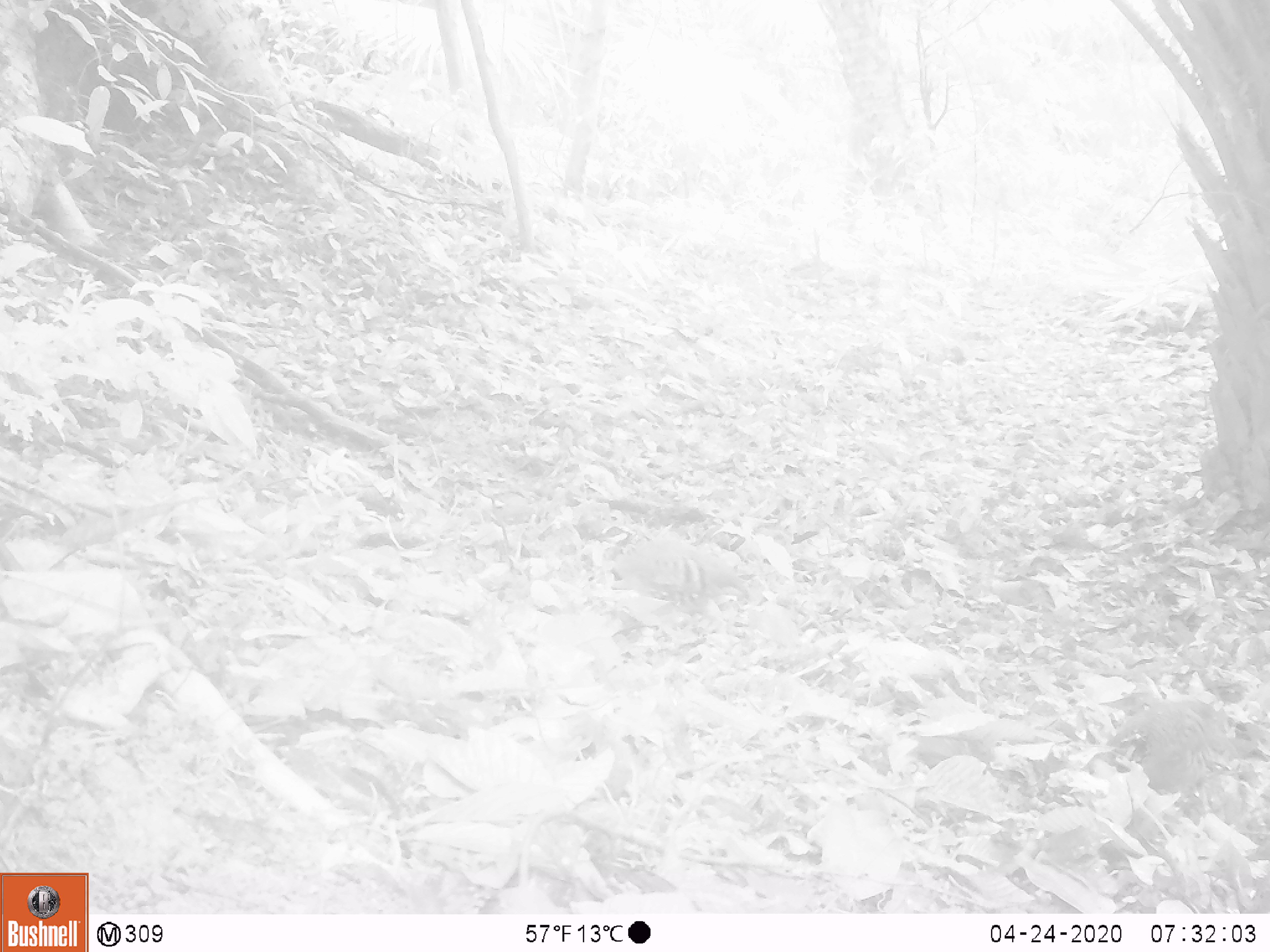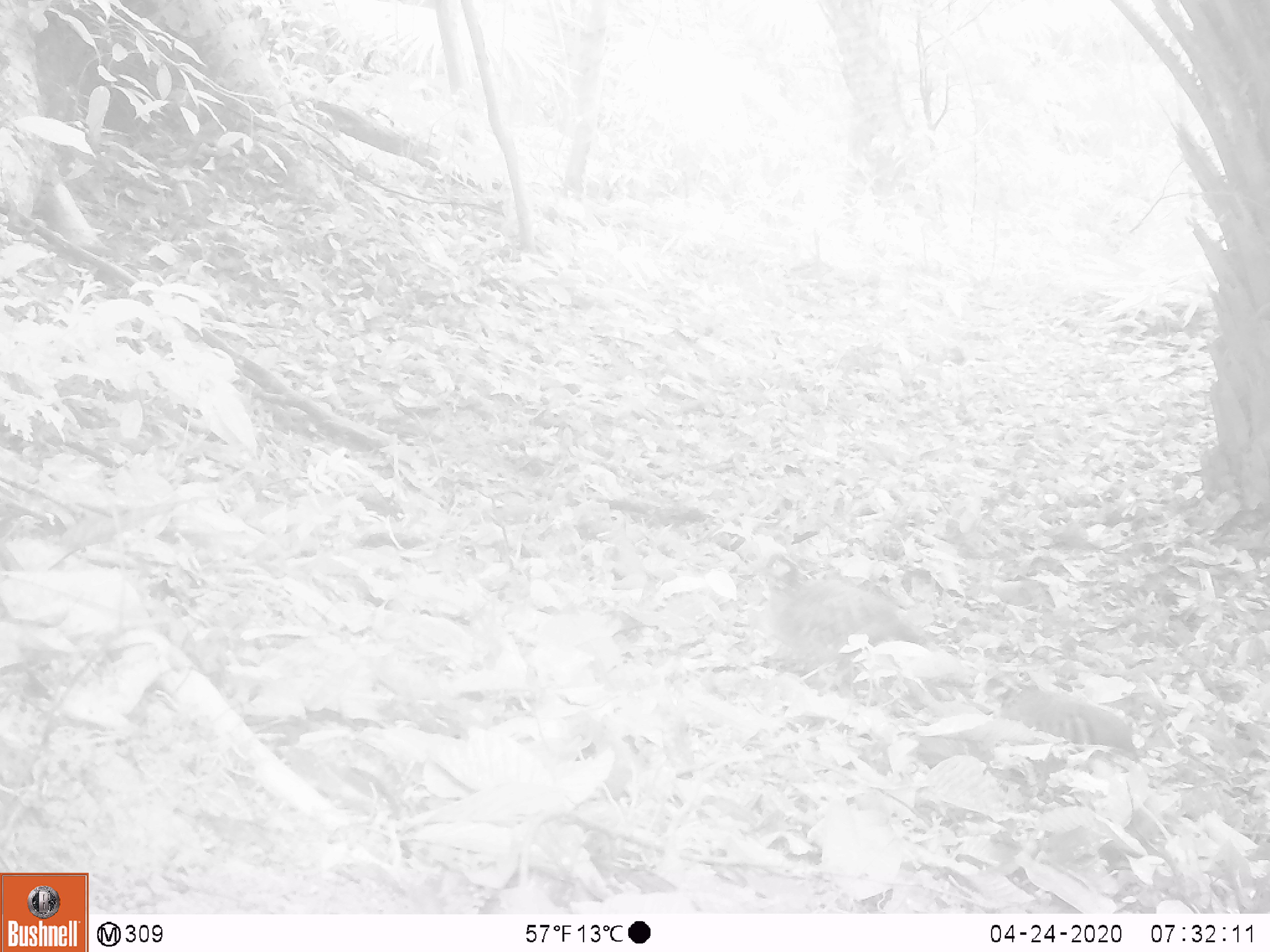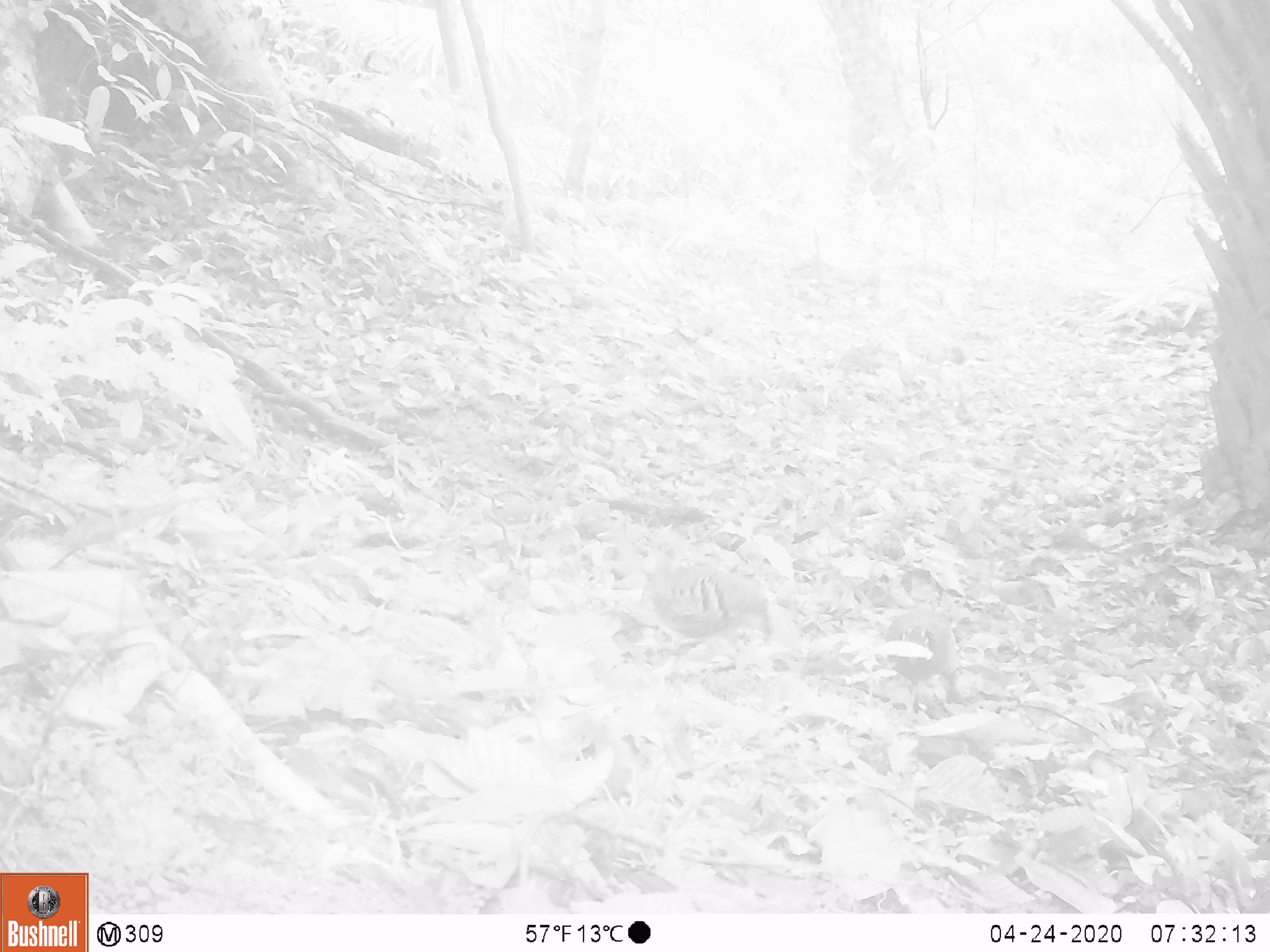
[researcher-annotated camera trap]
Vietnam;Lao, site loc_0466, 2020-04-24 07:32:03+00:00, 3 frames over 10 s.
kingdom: Animalia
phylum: Chordata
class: Aves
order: Galliformes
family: Phasianidae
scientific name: Phasianidae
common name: partridge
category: unidentified partridge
Unidentified partridge (partridge) (Phasianidae). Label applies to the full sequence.